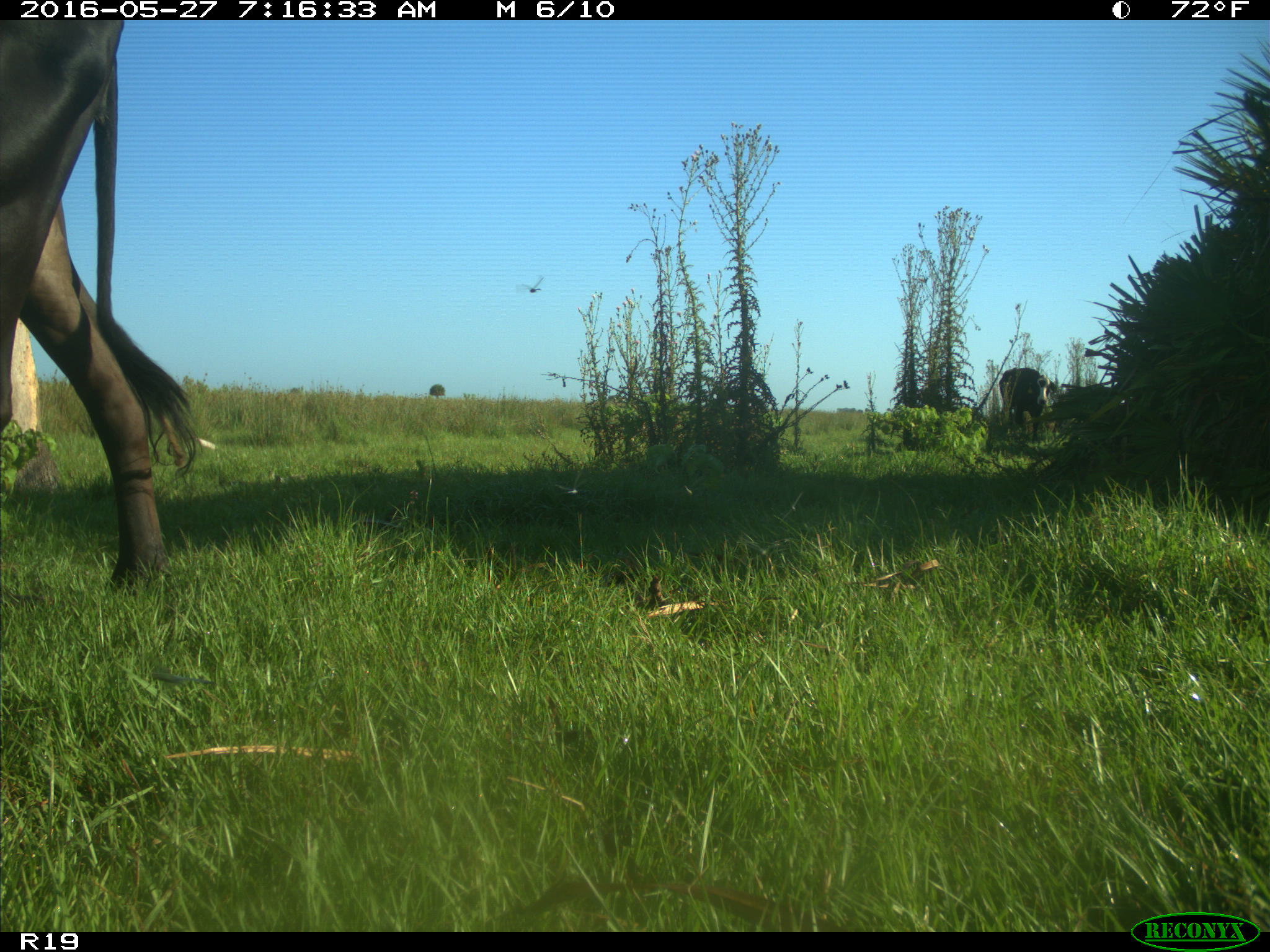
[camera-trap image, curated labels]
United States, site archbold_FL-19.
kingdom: Animalia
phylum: Chordata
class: Mammalia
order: Artiodactyla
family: Bovidae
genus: Bos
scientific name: Bos taurus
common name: domestic cow